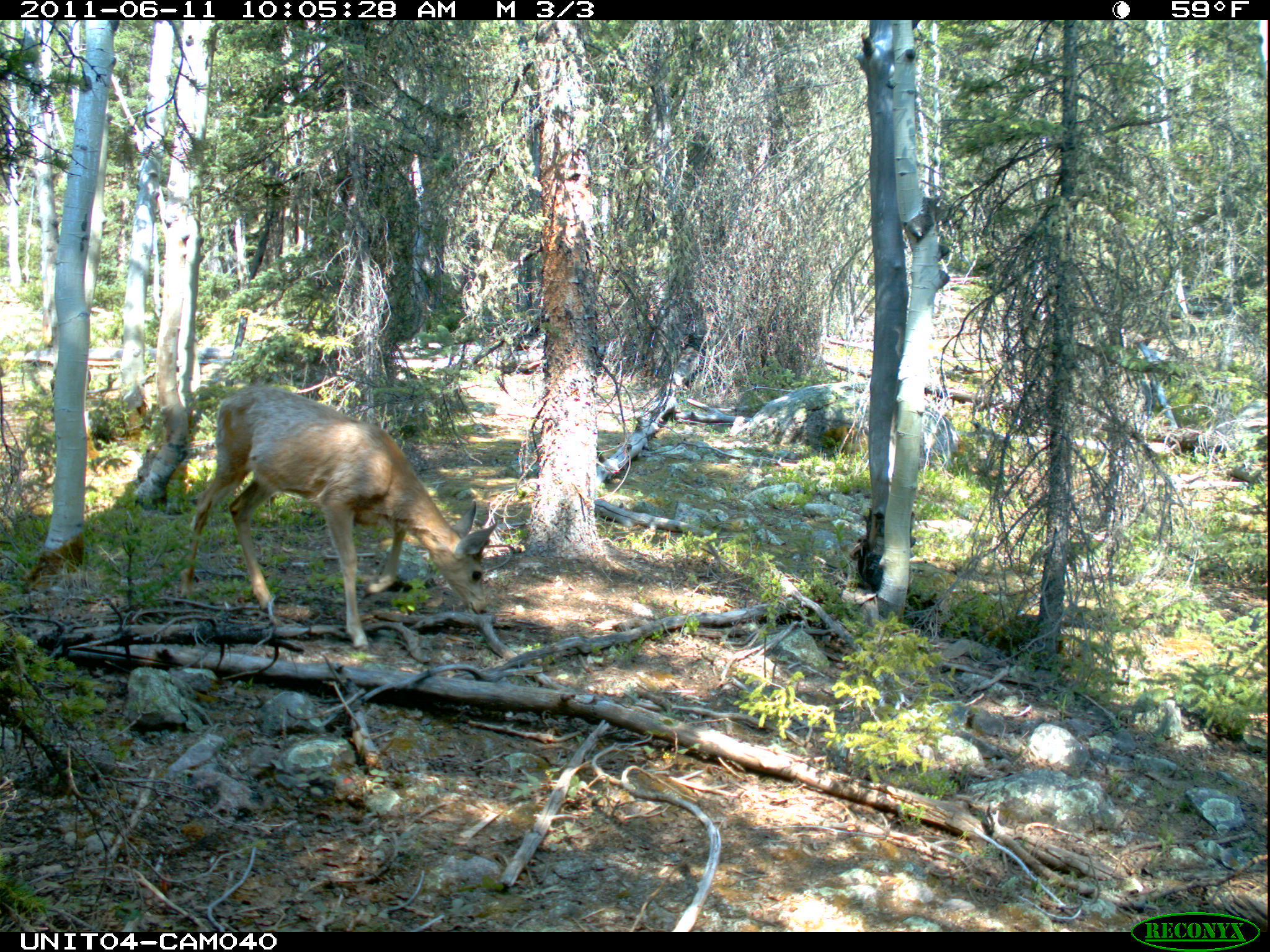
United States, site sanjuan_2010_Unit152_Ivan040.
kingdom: Animalia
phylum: Chordata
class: Mammalia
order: Artiodactyla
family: Cervidae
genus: Odocoileus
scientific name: Odocoileus hemionus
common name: mule deer